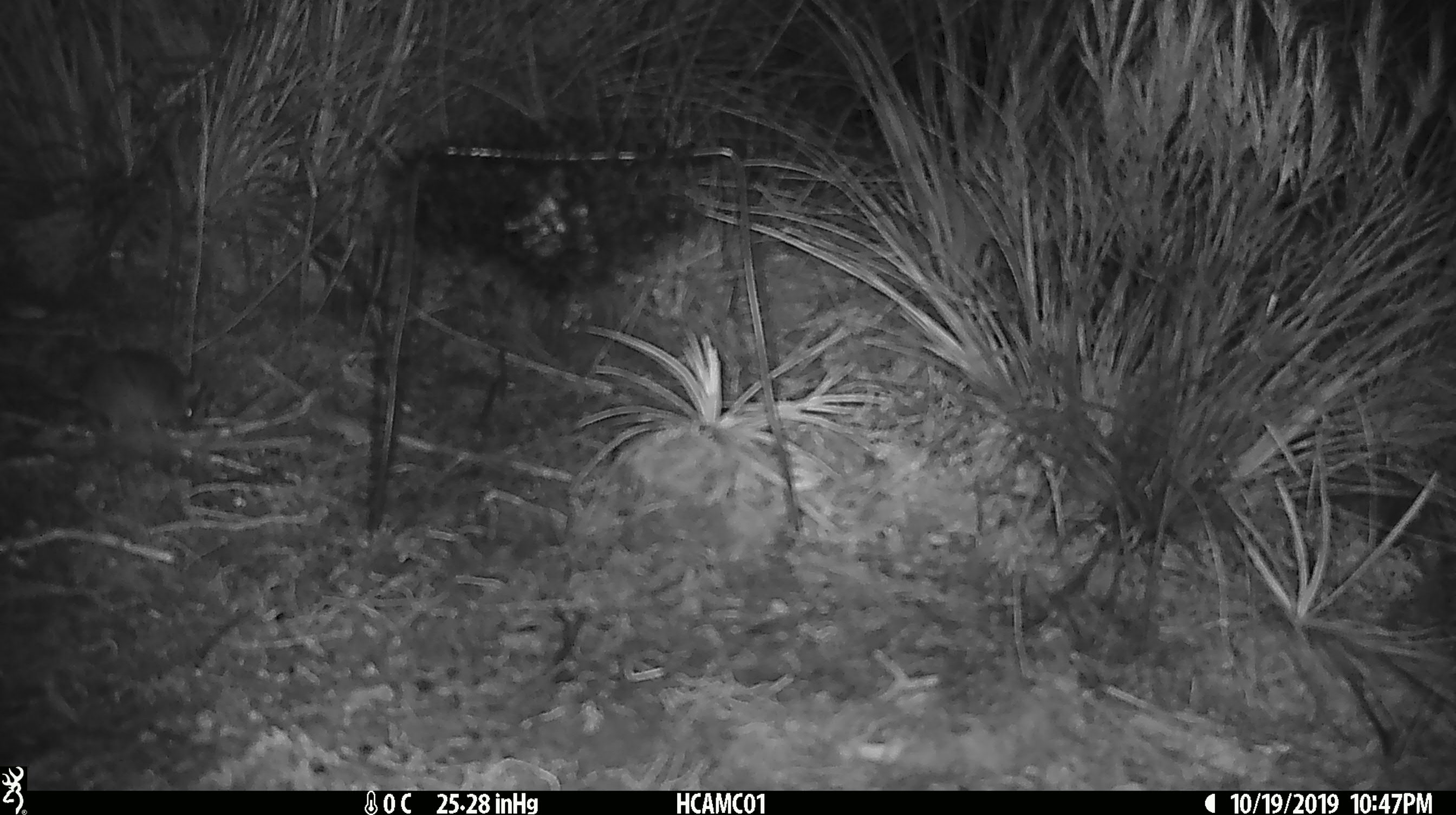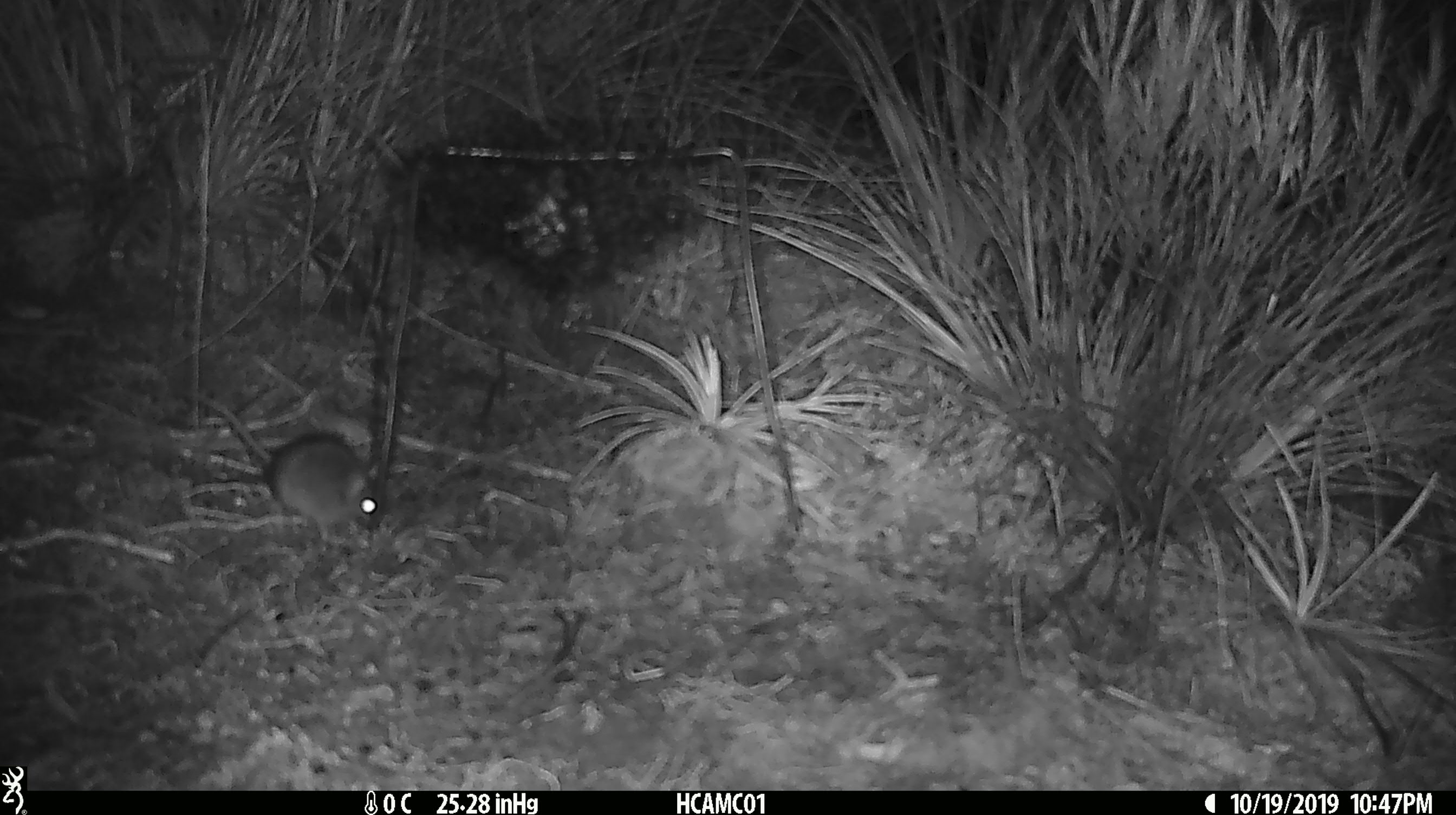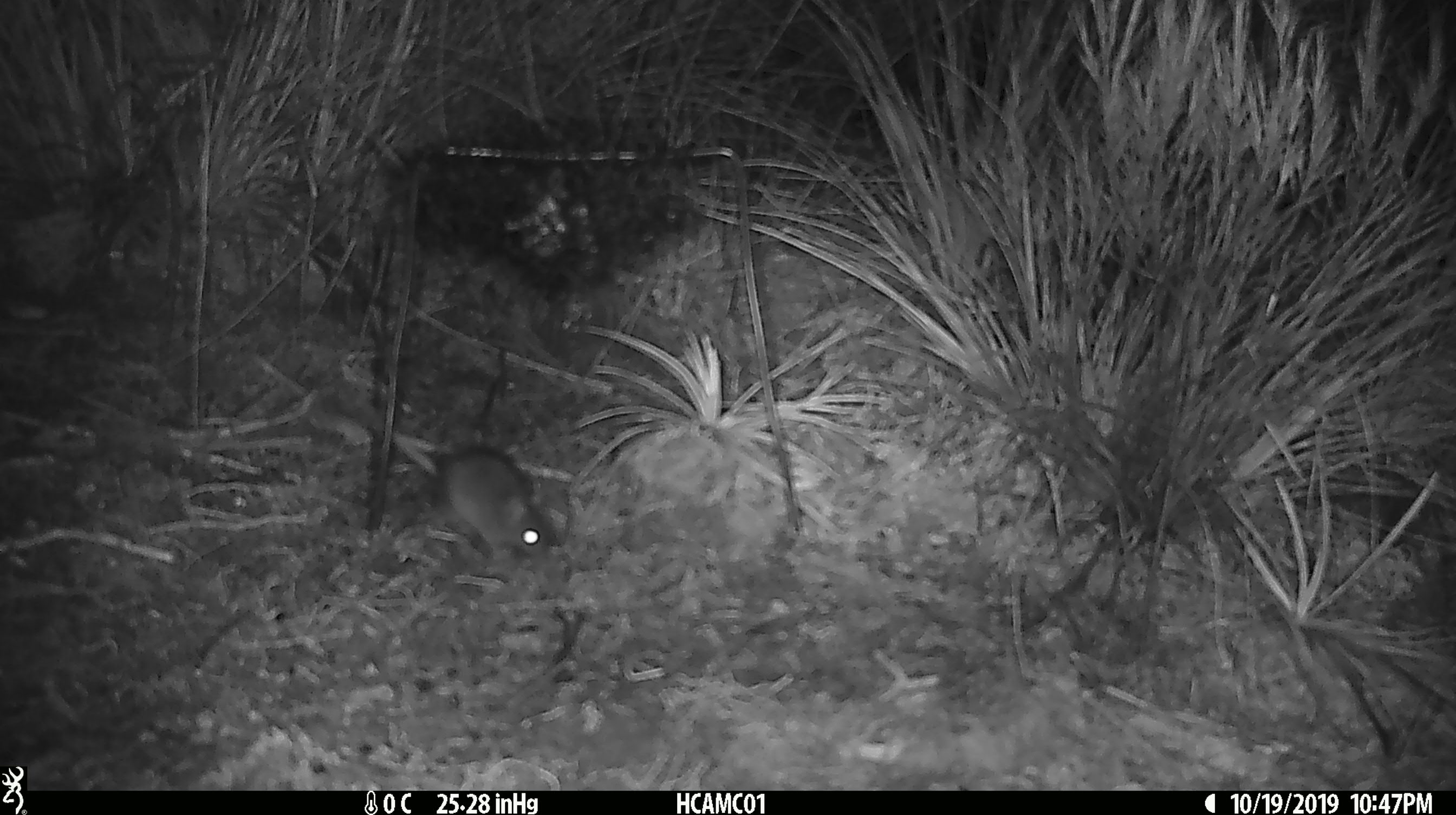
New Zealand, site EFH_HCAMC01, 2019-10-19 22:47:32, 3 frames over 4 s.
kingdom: Animalia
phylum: Chordata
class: Mammalia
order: Rodentia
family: Muridae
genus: Mus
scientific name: Mus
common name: mouse